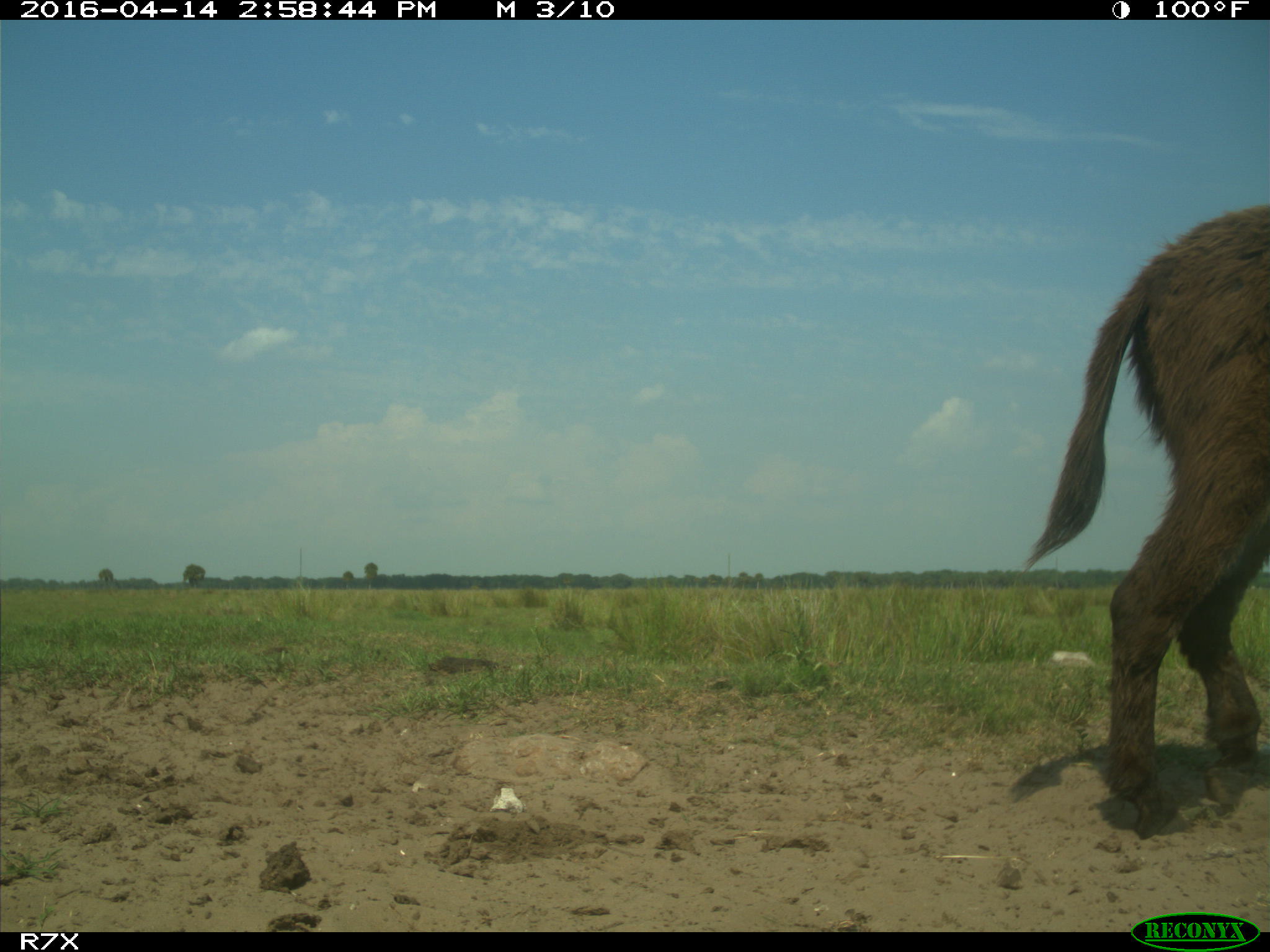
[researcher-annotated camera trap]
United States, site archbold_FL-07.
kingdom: Animalia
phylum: Chordata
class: Mammalia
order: Artiodactyla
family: Bovidae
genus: Bos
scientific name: Bos taurus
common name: domestic cow